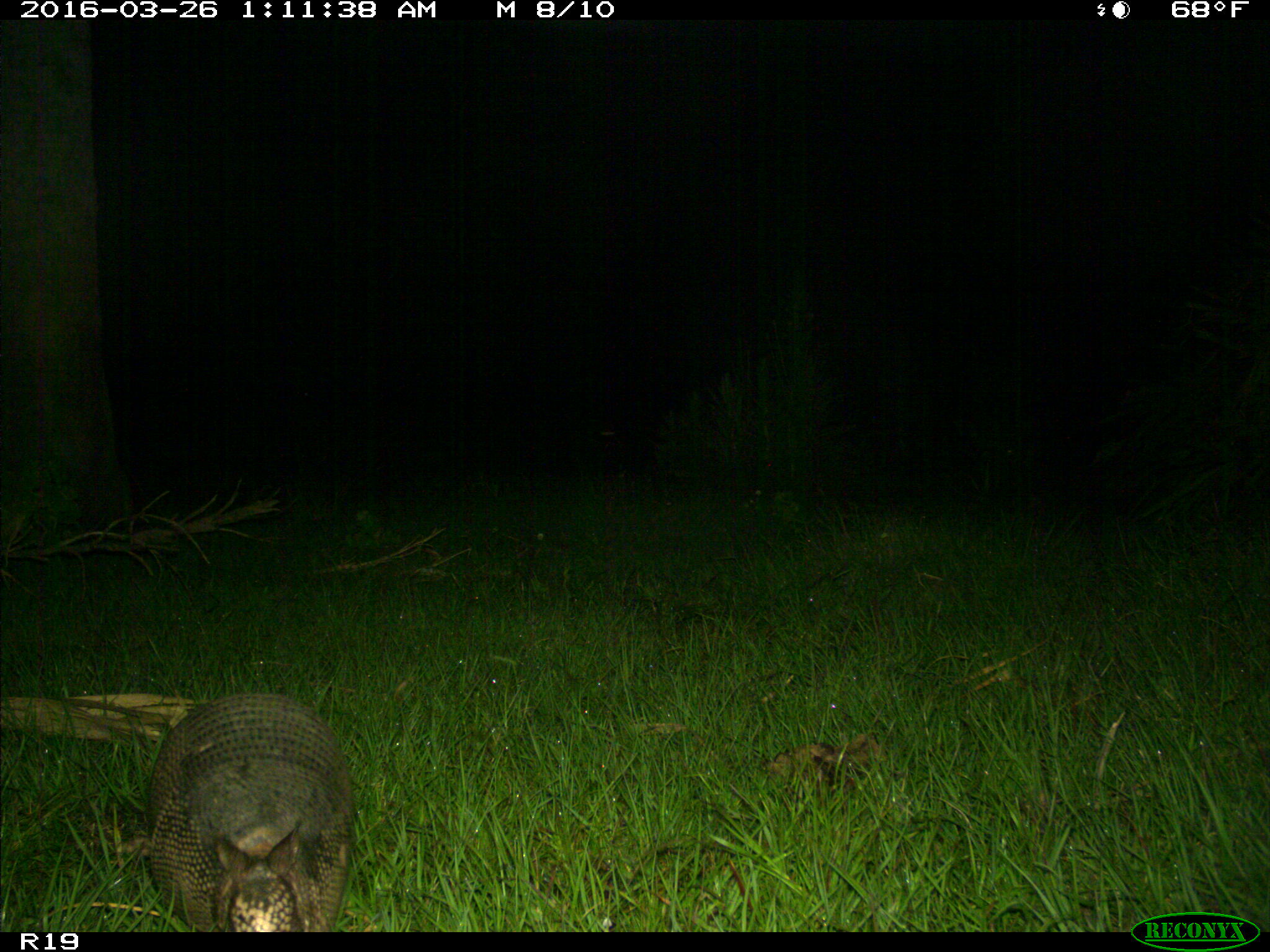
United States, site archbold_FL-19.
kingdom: Animalia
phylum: Chordata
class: Mammalia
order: Cingulata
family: Dasypodidae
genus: Dasypus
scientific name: Dasypus novemcinctus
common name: nine-banded armadillo